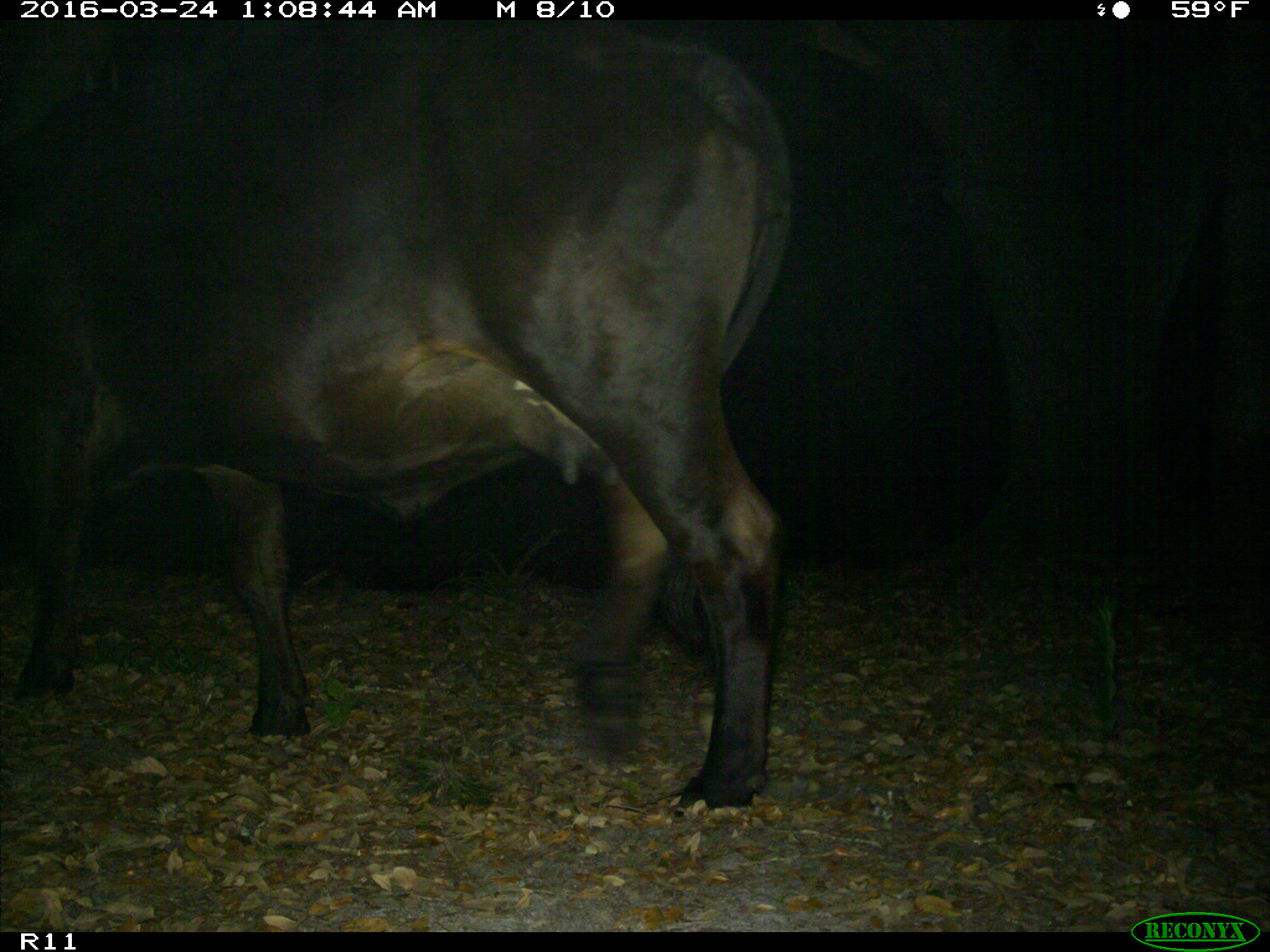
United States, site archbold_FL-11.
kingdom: Animalia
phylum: Chordata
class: Mammalia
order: Artiodactyla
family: Bovidae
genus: Bos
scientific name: Bos taurus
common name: domestic cow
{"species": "Bos taurus (domestic cow)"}